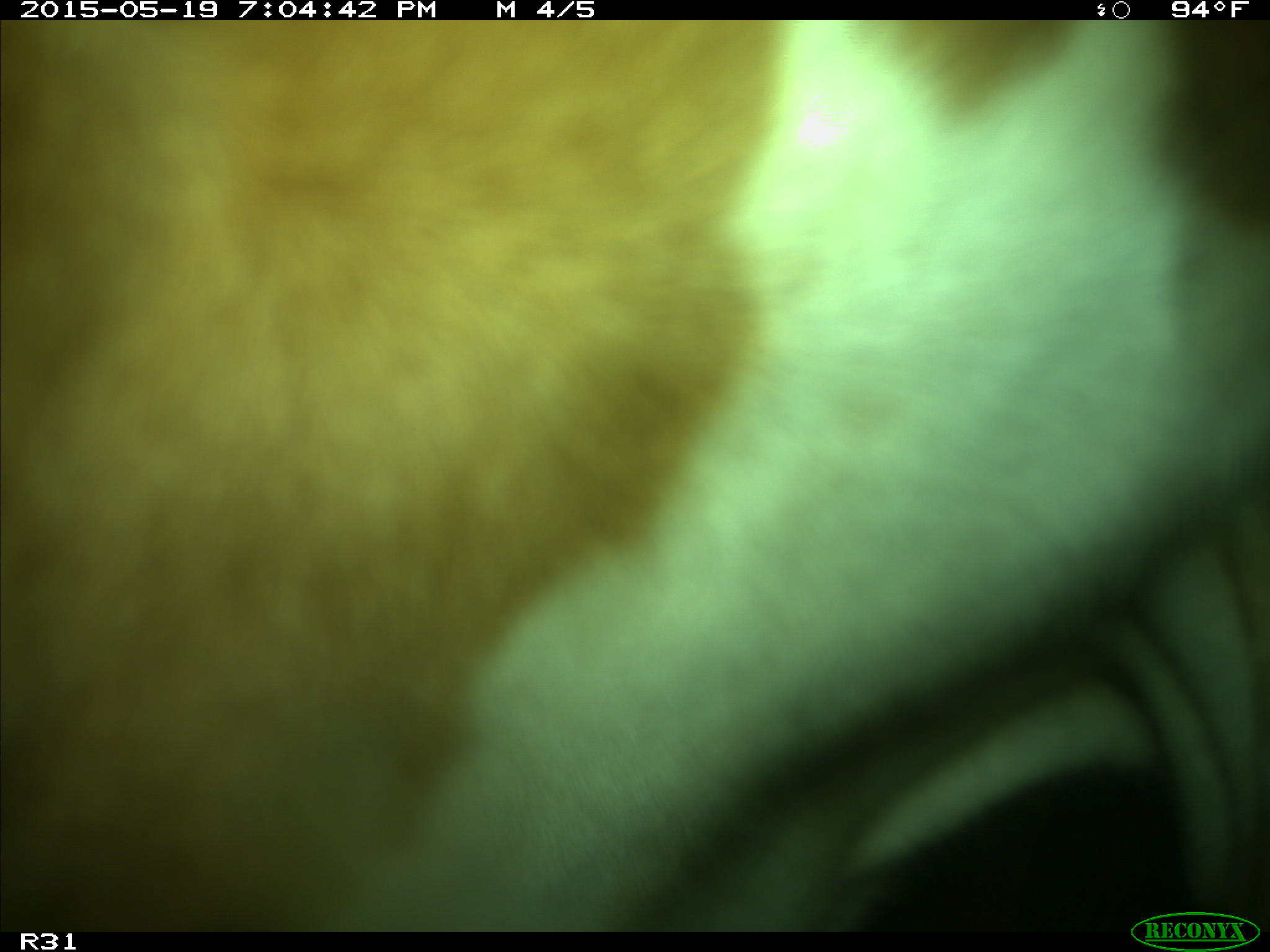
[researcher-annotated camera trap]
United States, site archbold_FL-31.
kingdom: Animalia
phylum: Chordata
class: Mammalia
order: Artiodactyla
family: Bovidae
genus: Bos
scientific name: Bos taurus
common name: domestic cow